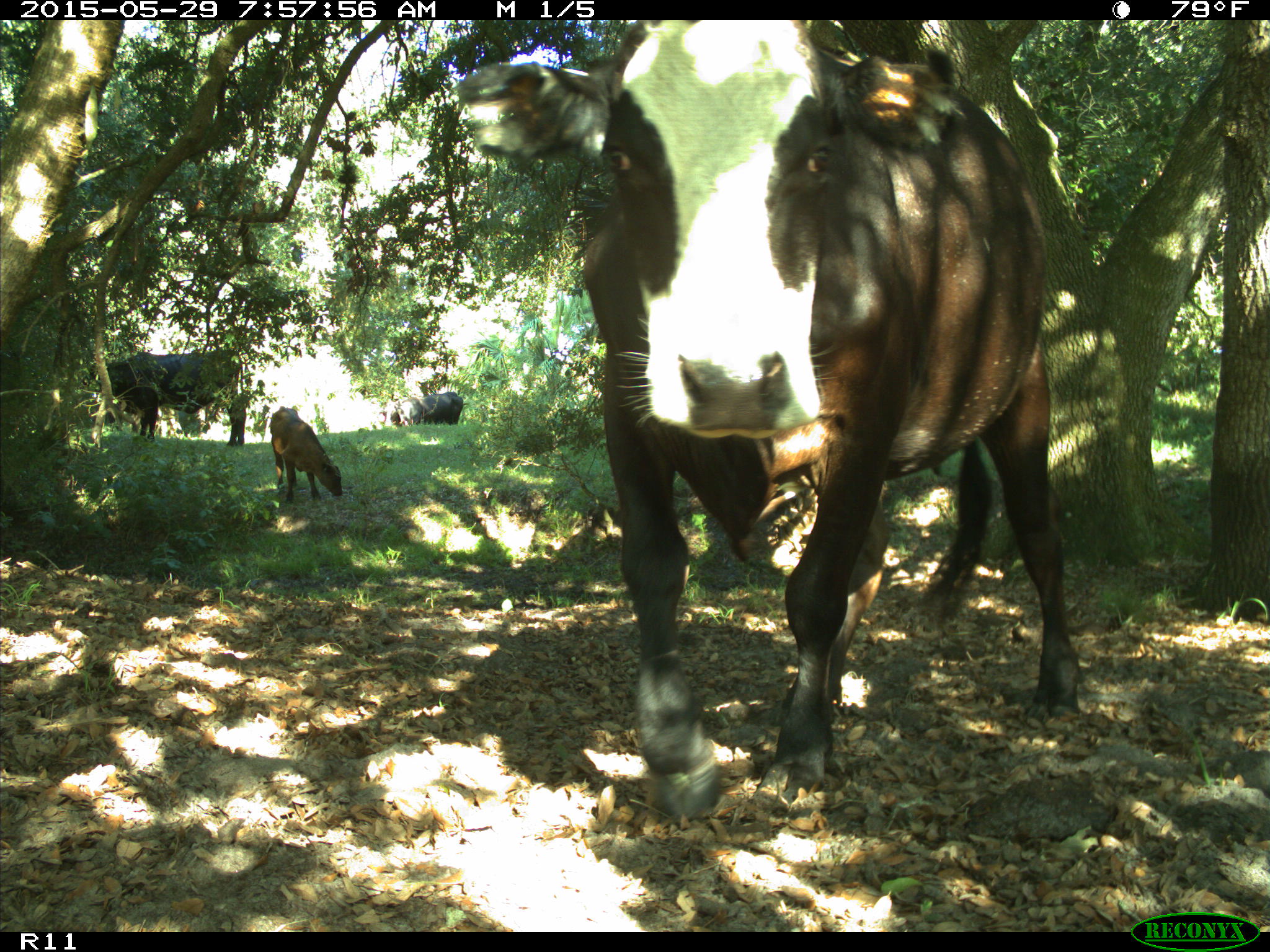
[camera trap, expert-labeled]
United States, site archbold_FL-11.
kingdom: Animalia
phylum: Chordata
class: Mammalia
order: Artiodactyla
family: Bovidae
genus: Bos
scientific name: Bos taurus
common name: domestic cow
Bos taurus (domestic cow).